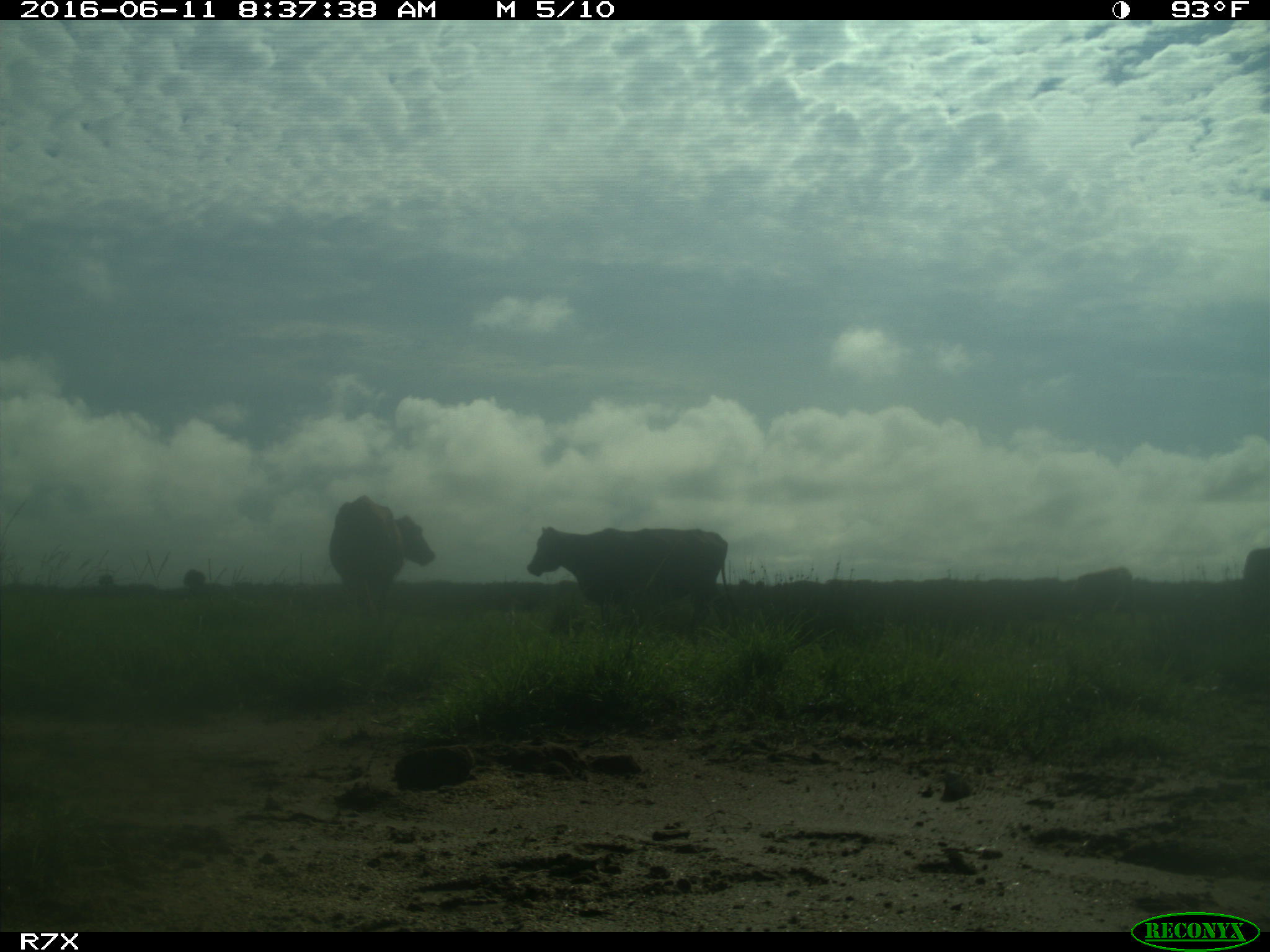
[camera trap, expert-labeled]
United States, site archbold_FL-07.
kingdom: Animalia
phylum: Chordata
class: Mammalia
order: Artiodactyla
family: Bovidae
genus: Bos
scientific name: Bos taurus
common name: domestic cow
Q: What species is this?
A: Bos taurus (domestic cow).